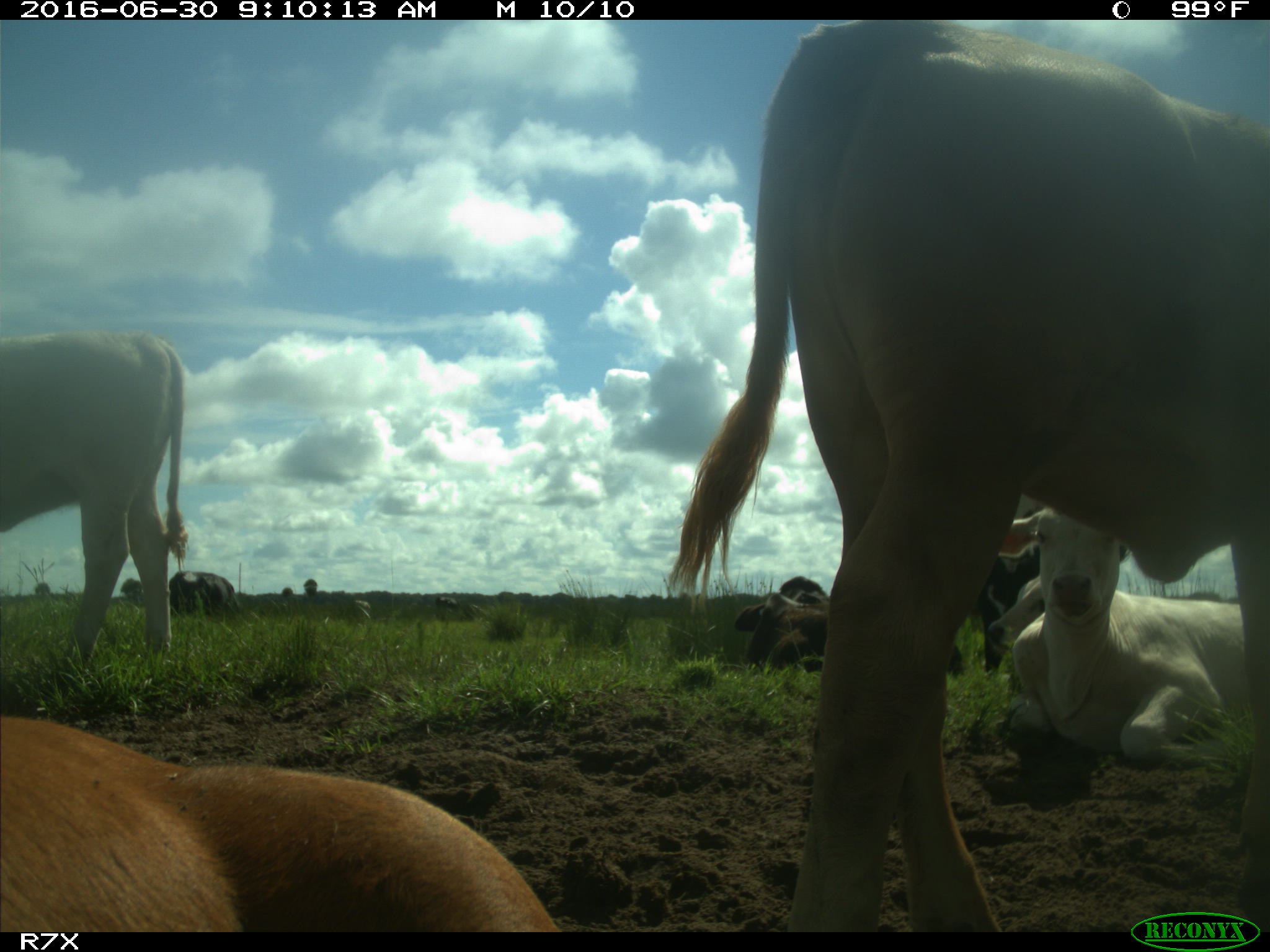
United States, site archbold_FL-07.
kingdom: Animalia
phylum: Chordata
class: Mammalia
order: Artiodactyla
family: Bovidae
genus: Bos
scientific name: Bos taurus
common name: domestic cow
Bos taurus (domestic cow).